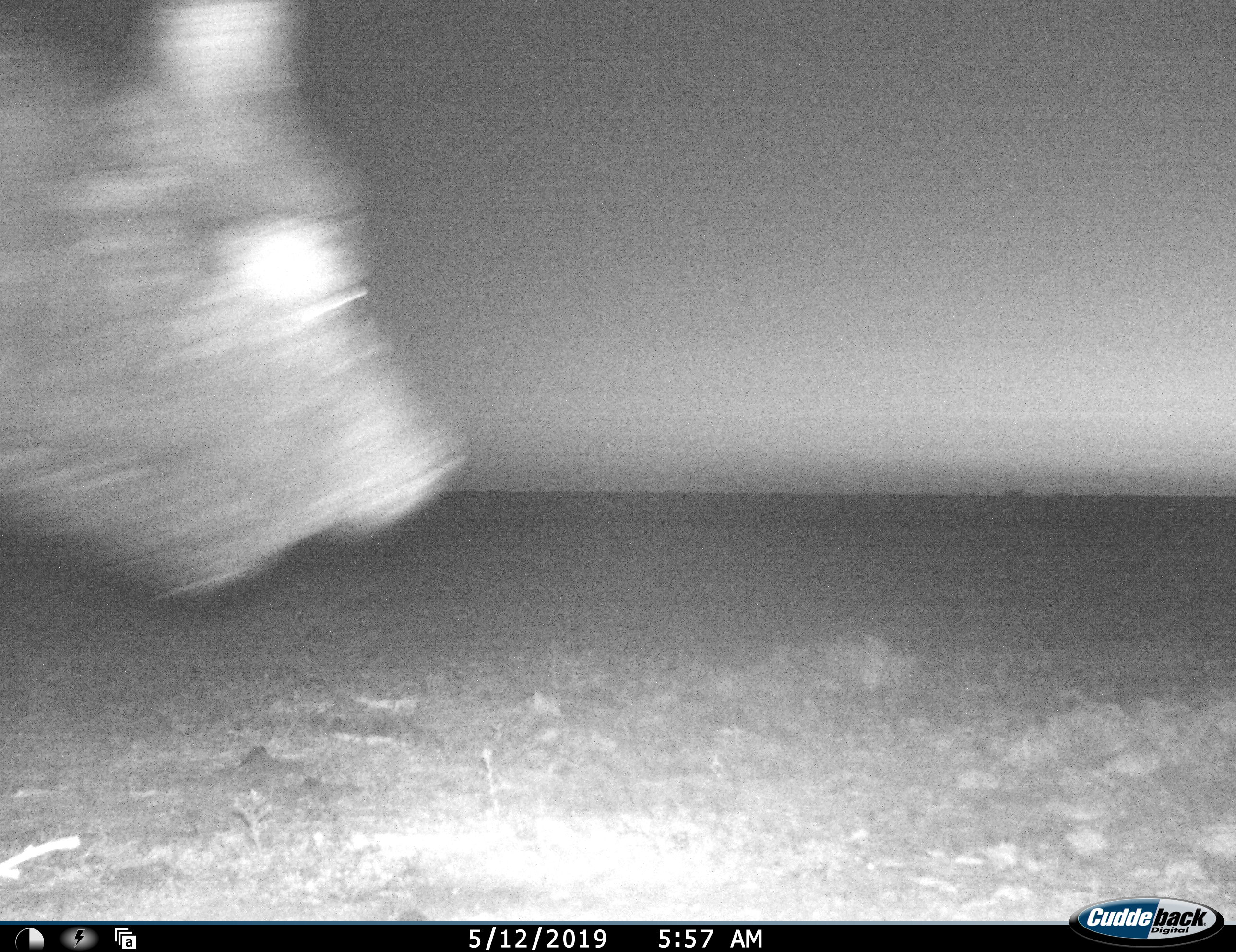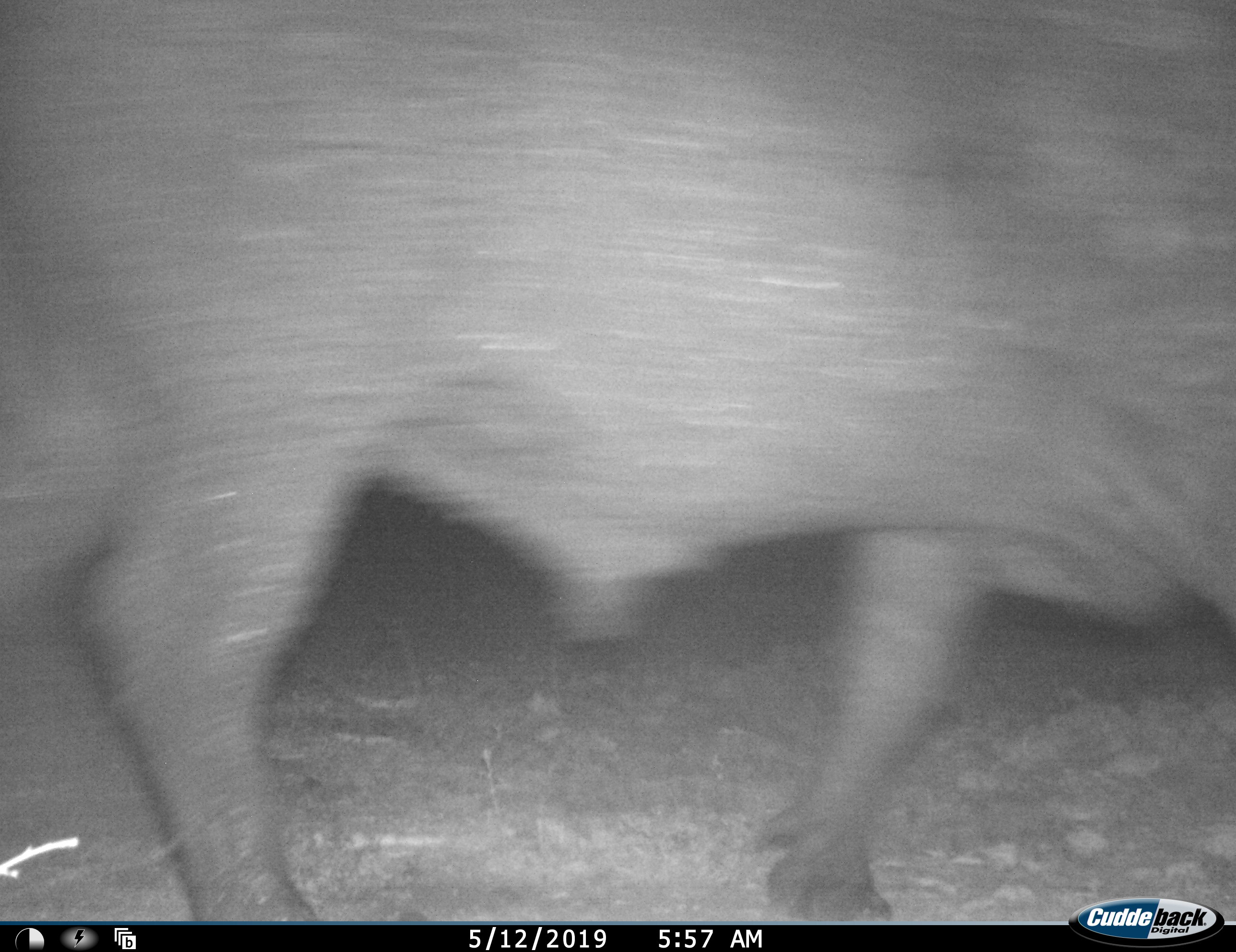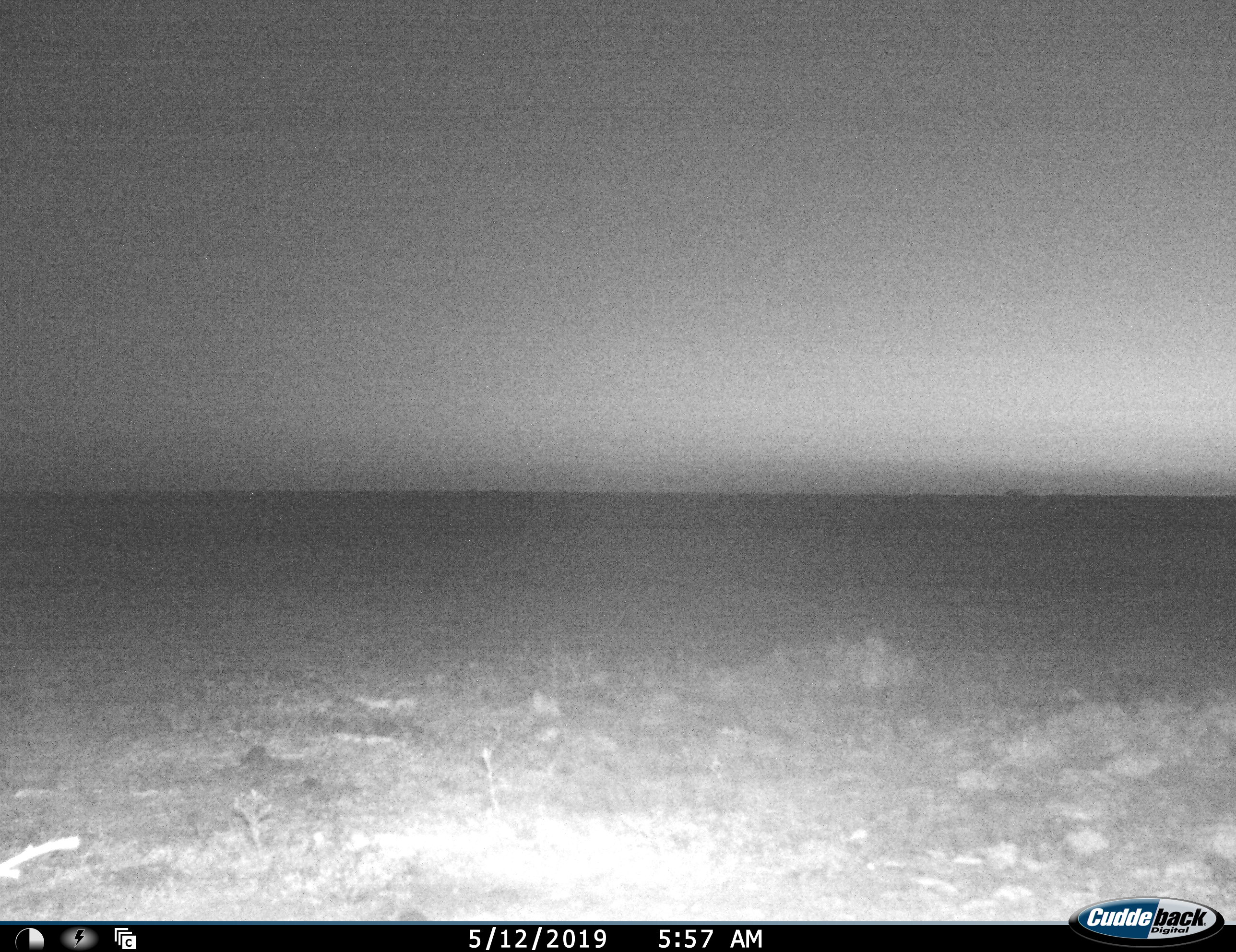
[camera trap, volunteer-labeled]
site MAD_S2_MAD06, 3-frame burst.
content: unidentified animal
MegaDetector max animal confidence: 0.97